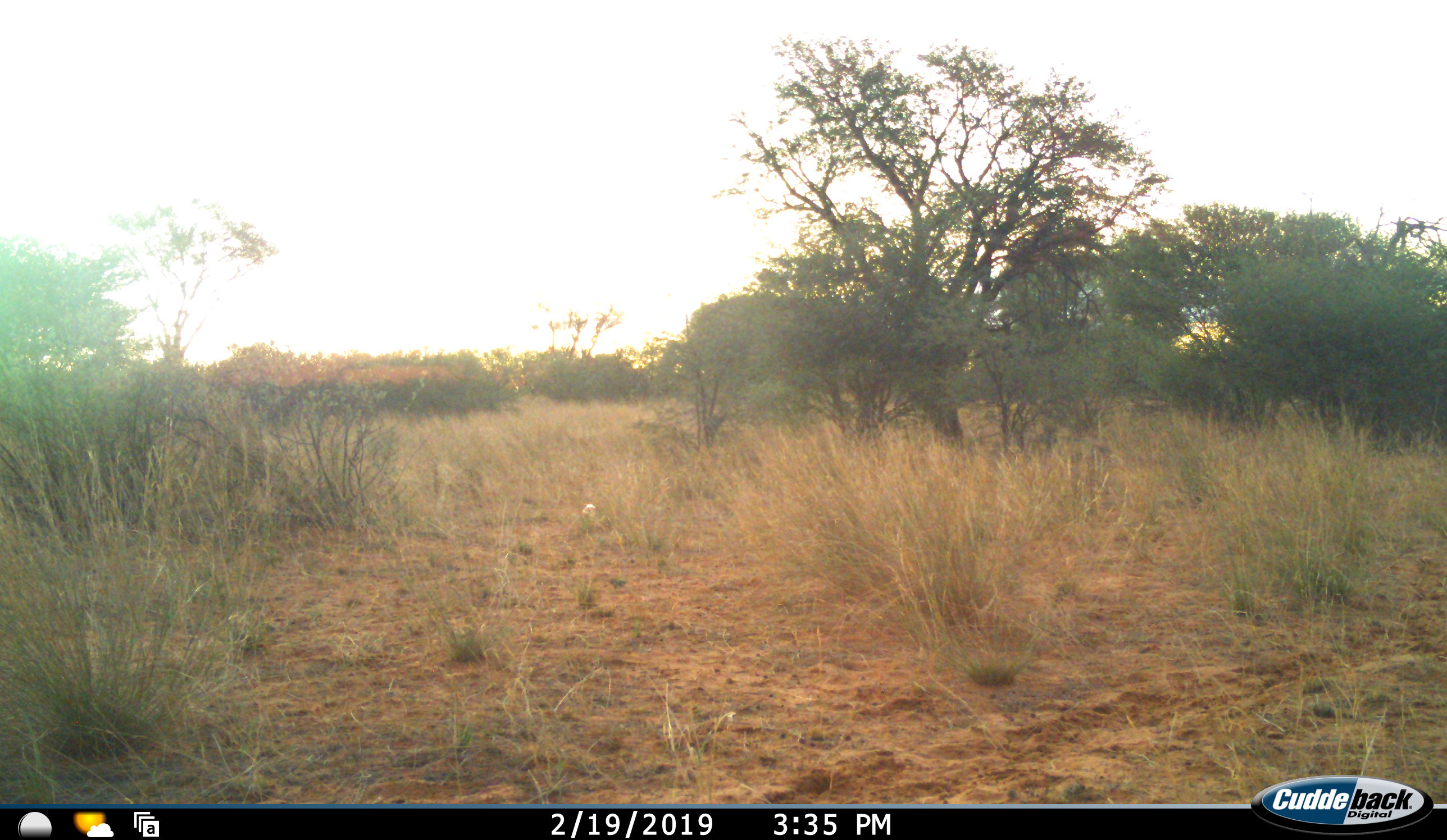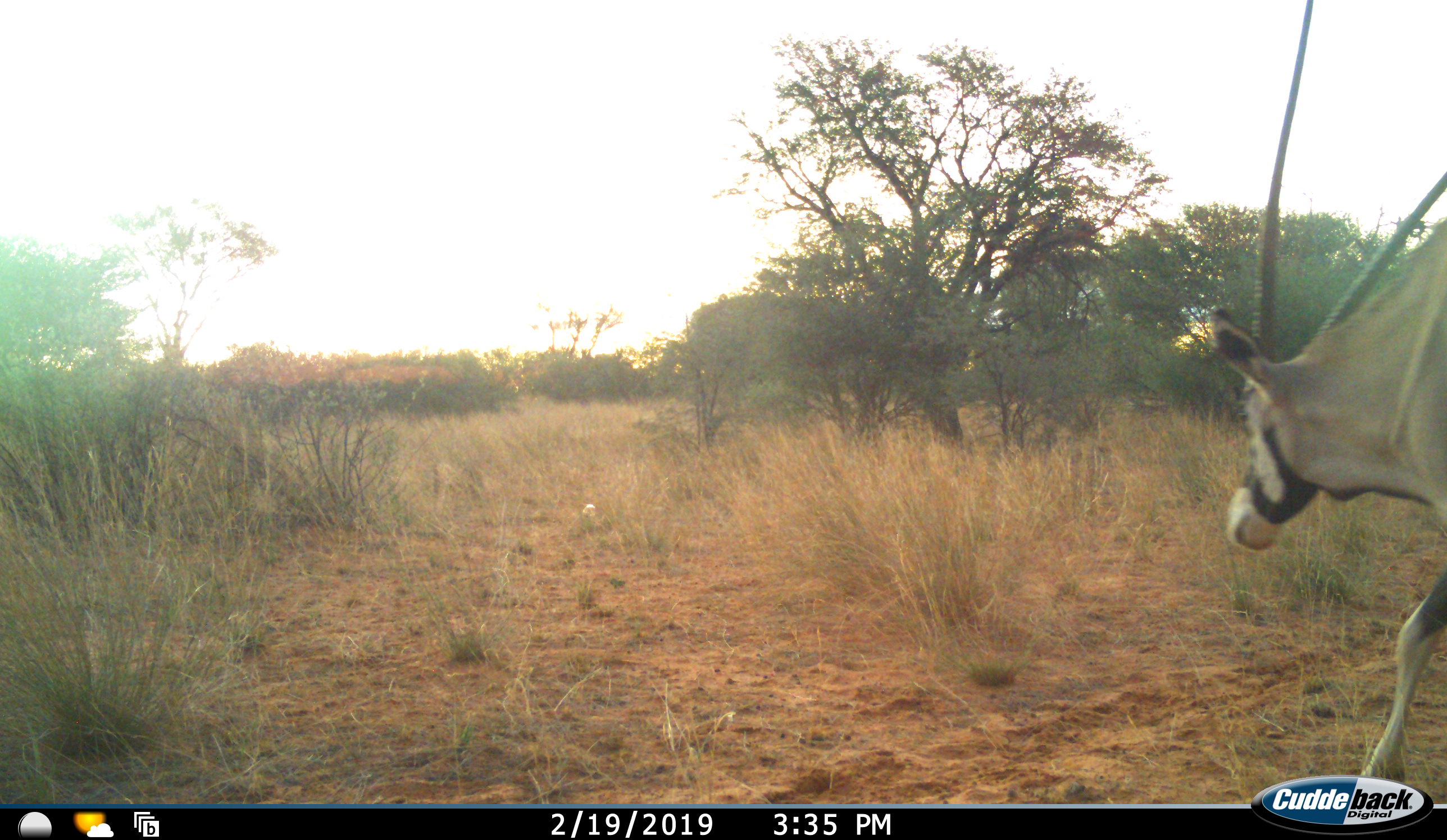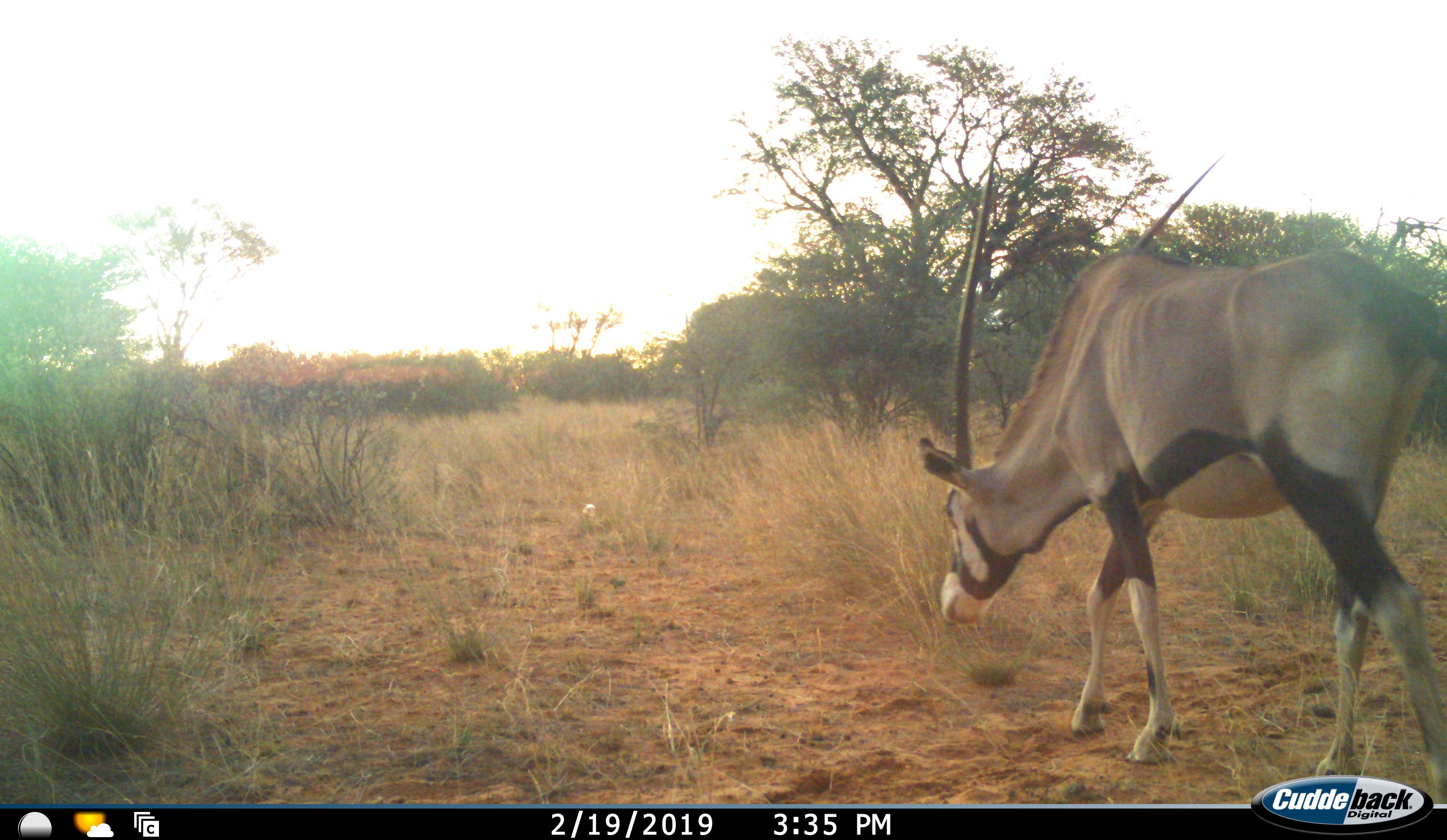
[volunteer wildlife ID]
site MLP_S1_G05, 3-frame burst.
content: unidentified animal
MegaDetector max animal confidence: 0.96